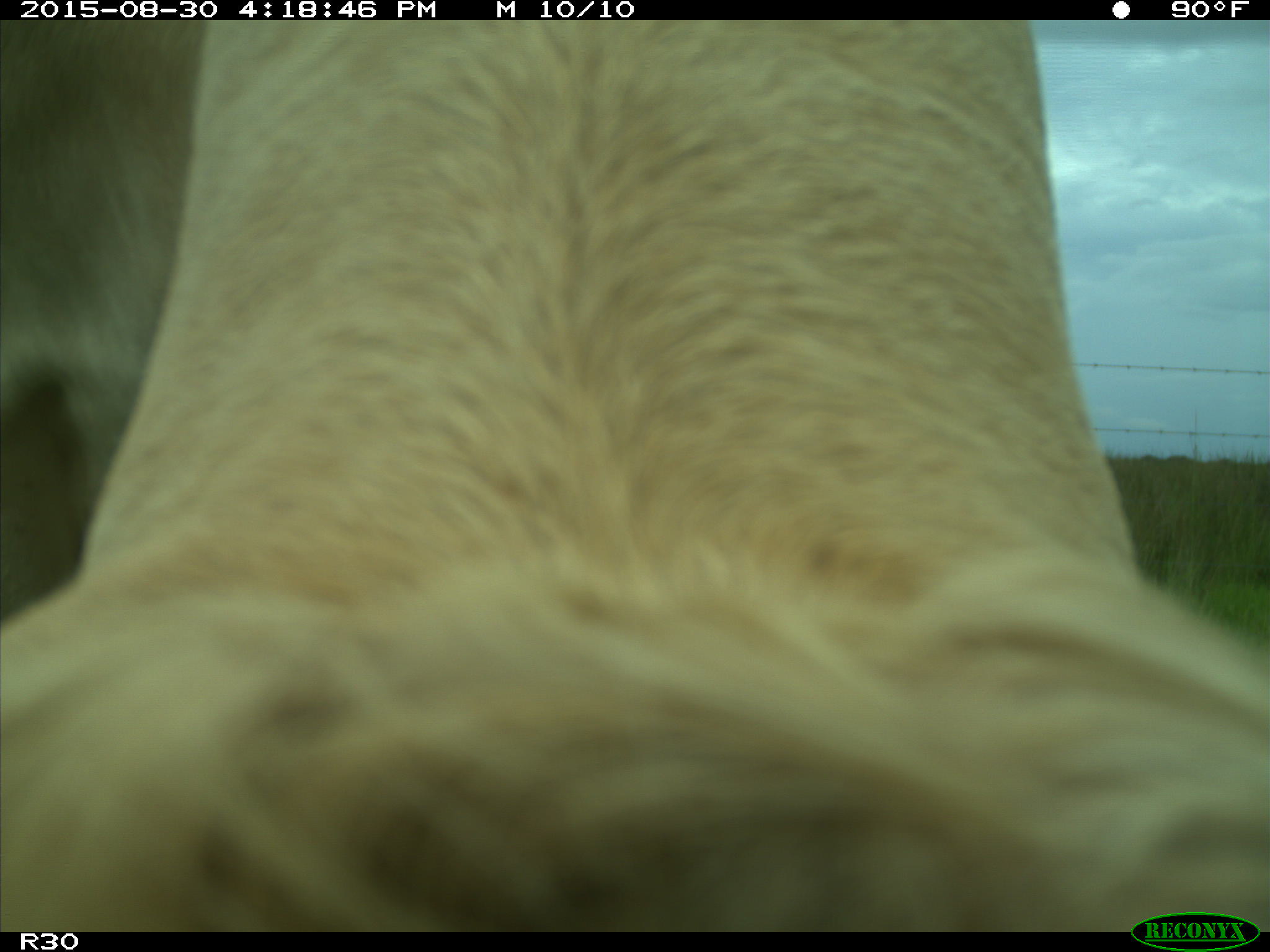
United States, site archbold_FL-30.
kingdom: Animalia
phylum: Chordata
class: Mammalia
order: Artiodactyla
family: Bovidae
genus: Bos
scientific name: Bos taurus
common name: domestic cow